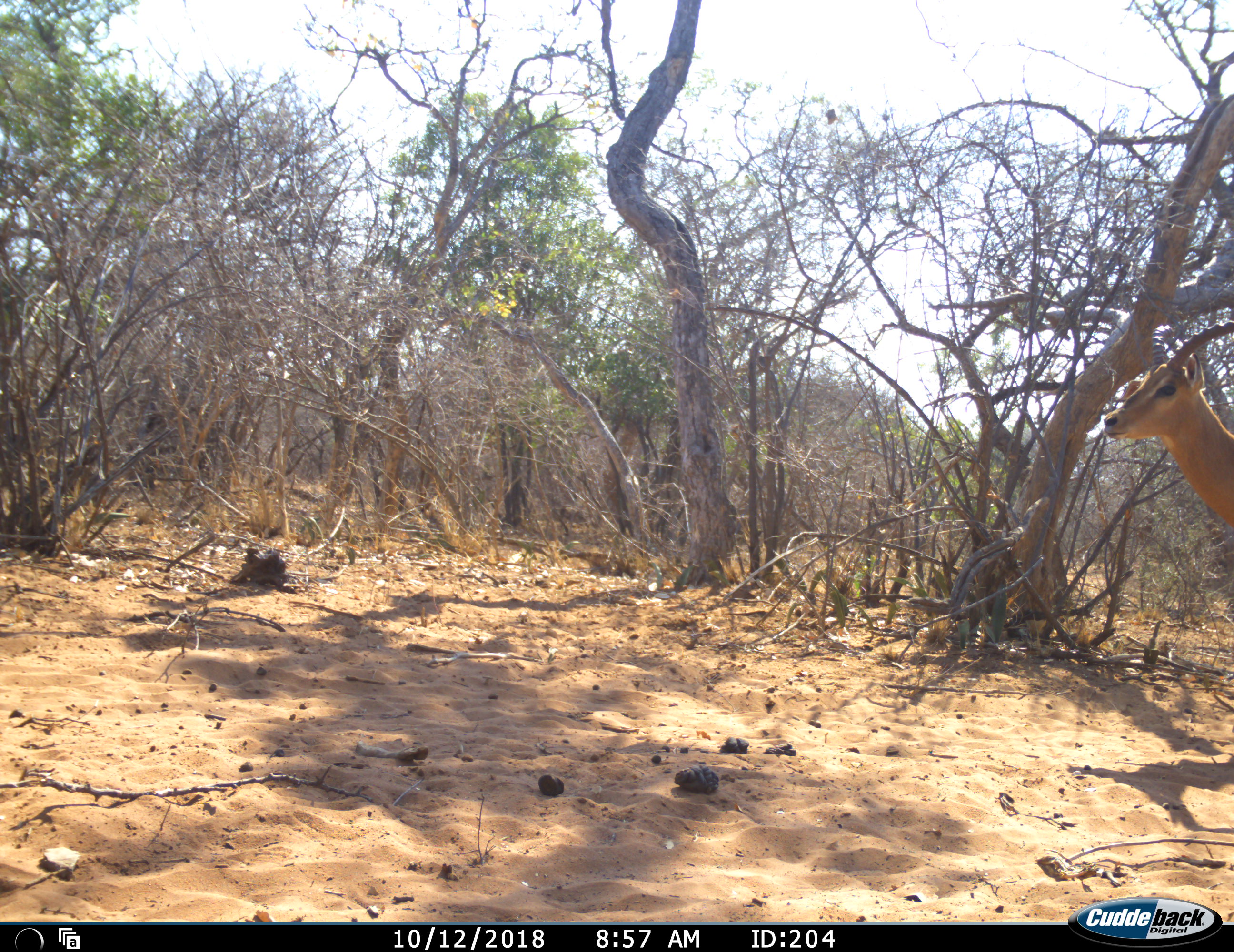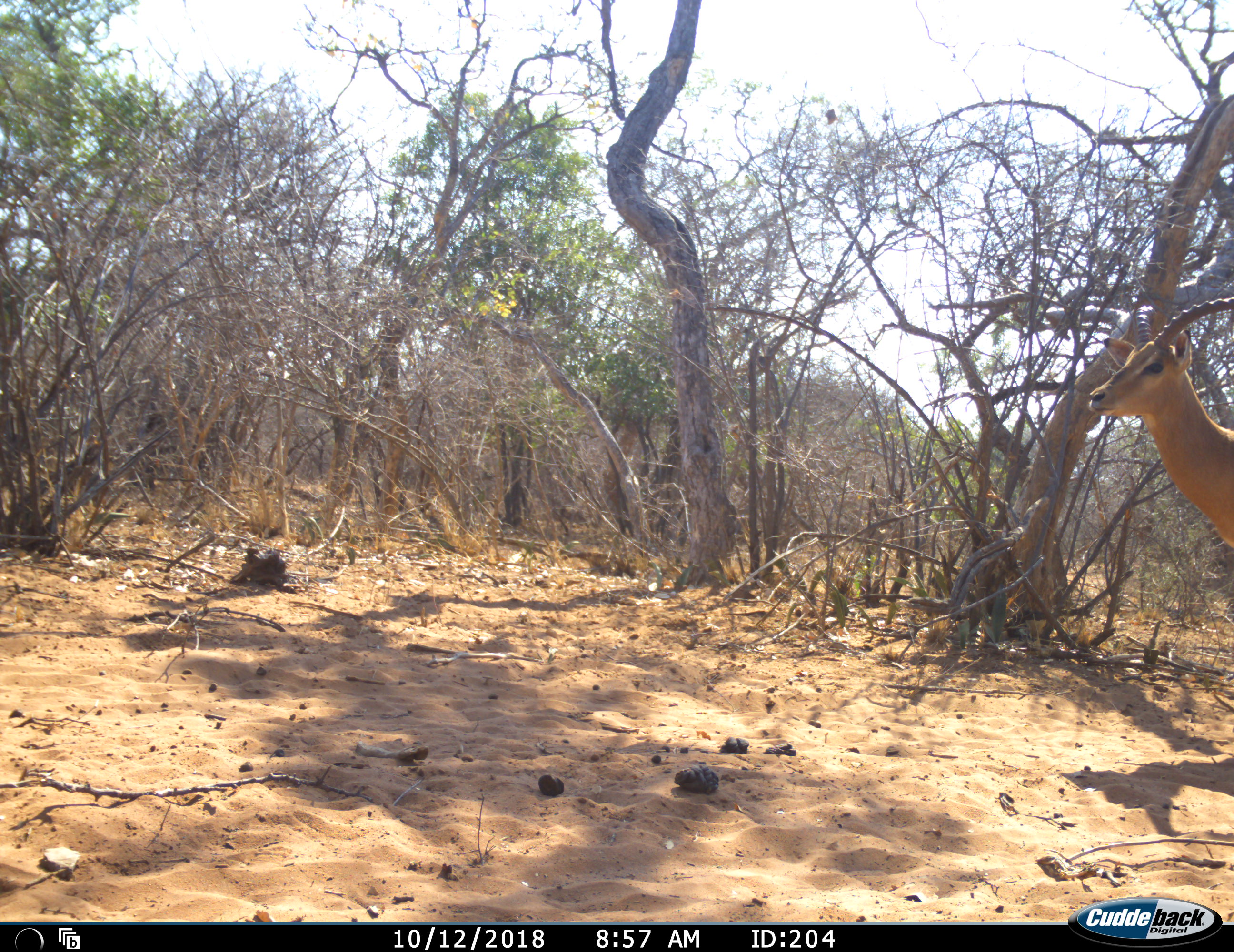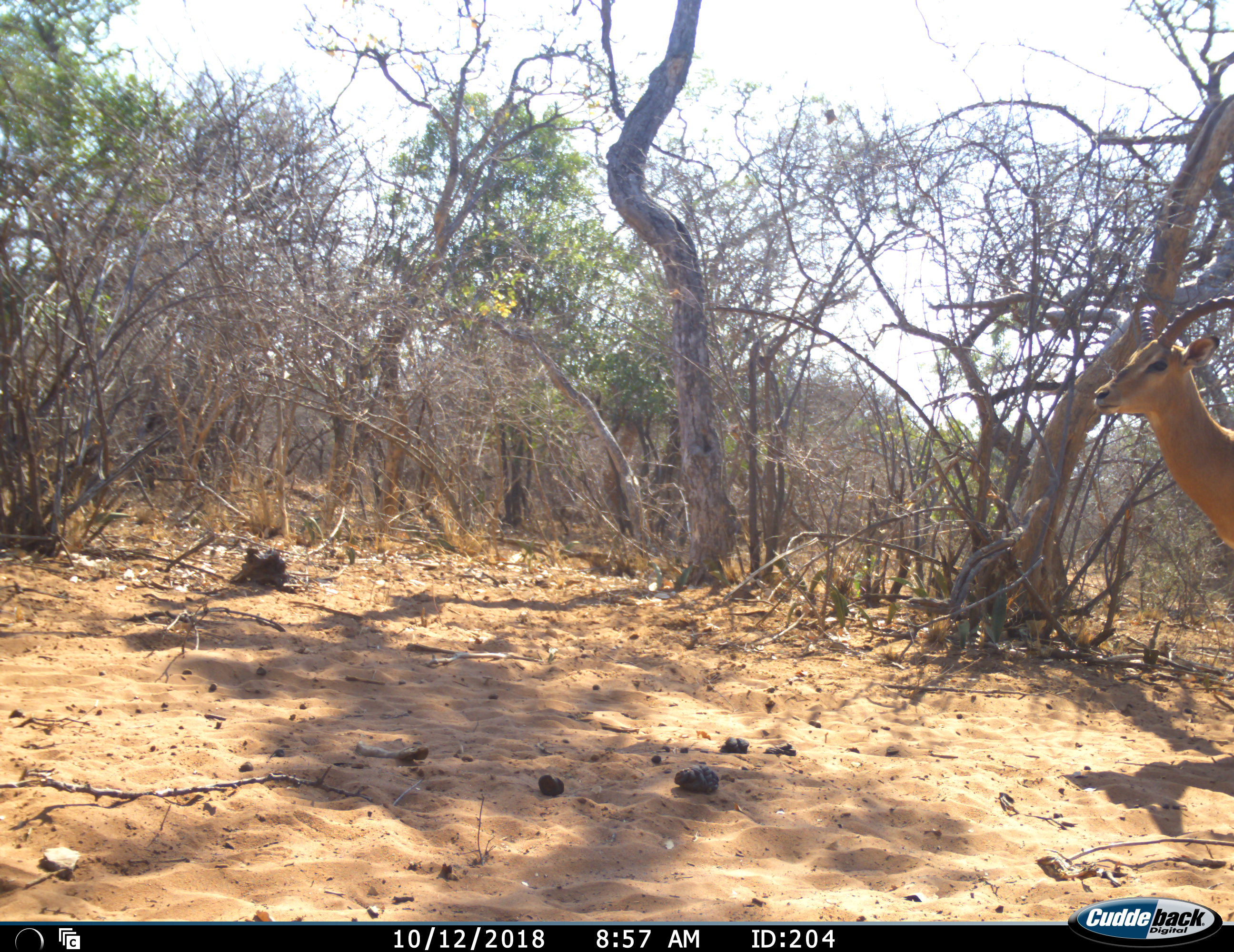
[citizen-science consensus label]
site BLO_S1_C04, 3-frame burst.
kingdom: Animalia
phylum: Chordata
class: Mammalia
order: Artiodactyla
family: Bovidae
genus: Aepyceros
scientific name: Aepyceros melampus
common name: impala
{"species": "impala (Aepyceros melampus)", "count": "1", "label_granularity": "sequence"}